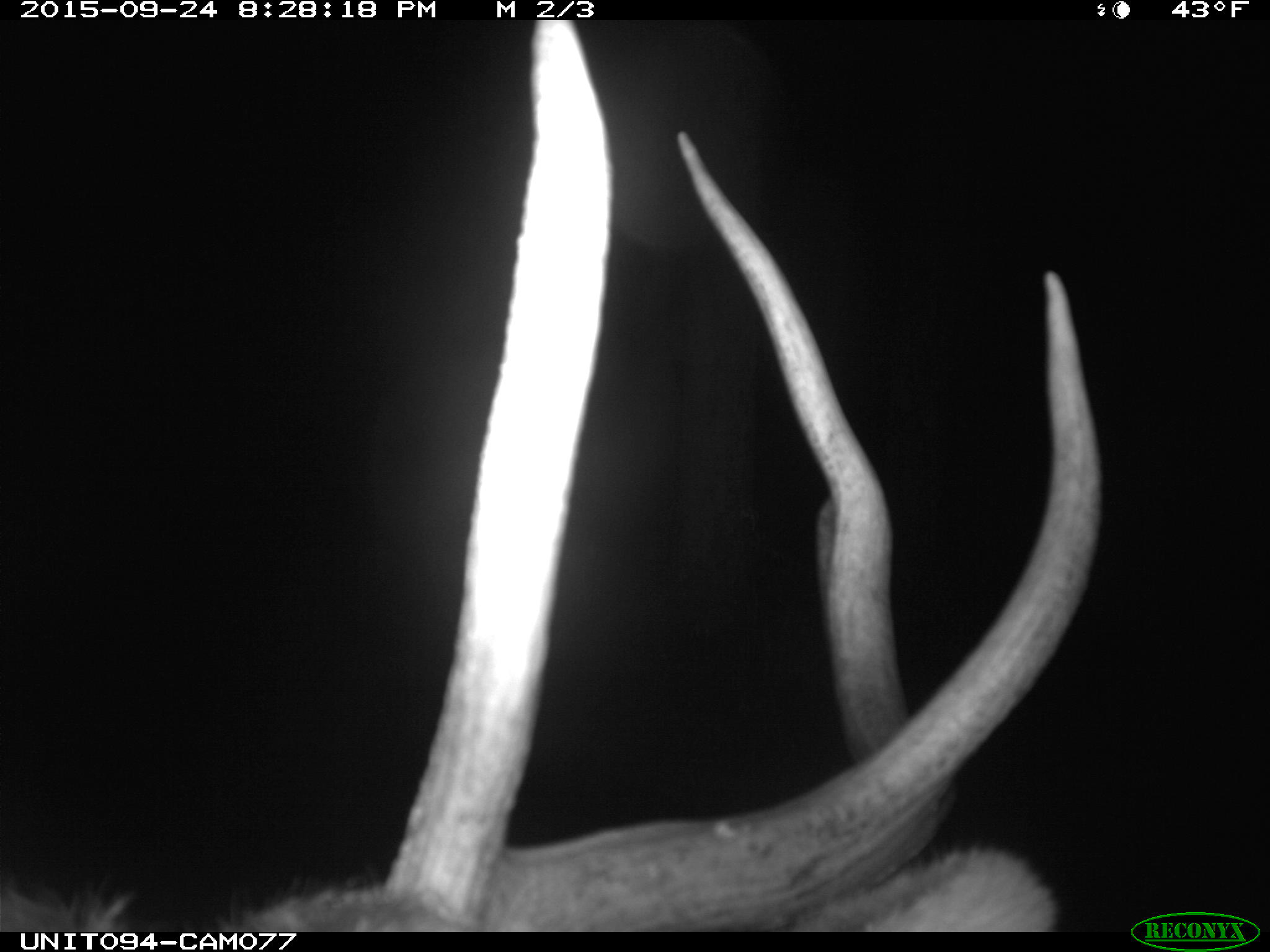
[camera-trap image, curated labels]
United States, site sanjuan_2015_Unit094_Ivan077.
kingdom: Animalia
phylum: Chordata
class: Mammalia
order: Artiodactyla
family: Cervidae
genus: Cervus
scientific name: Cervus elaphus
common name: red deer